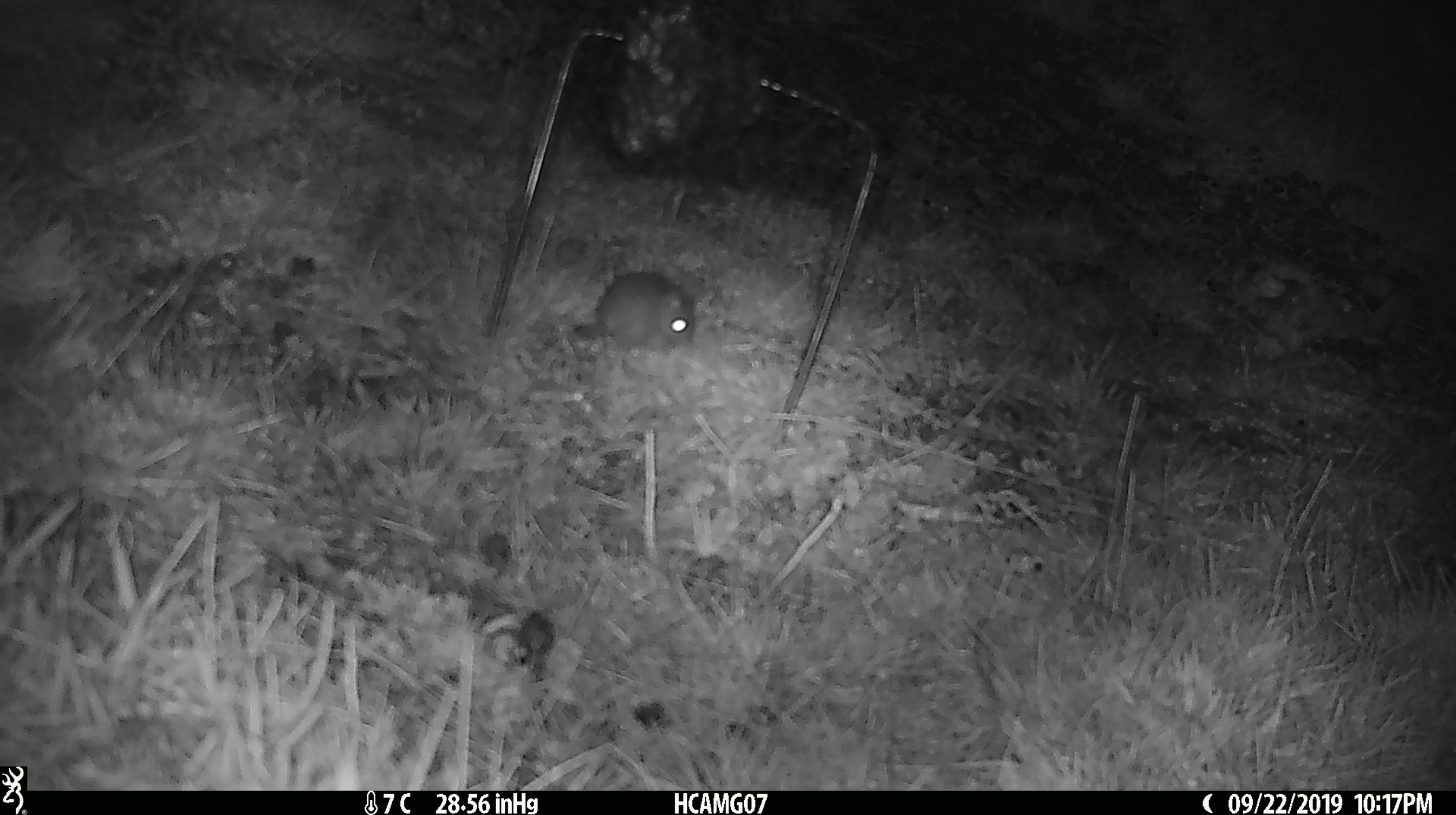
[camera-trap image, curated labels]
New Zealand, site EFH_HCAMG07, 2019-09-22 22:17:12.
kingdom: Animalia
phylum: Chordata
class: Mammalia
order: Rodentia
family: Muridae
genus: Mus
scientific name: Mus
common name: mouse